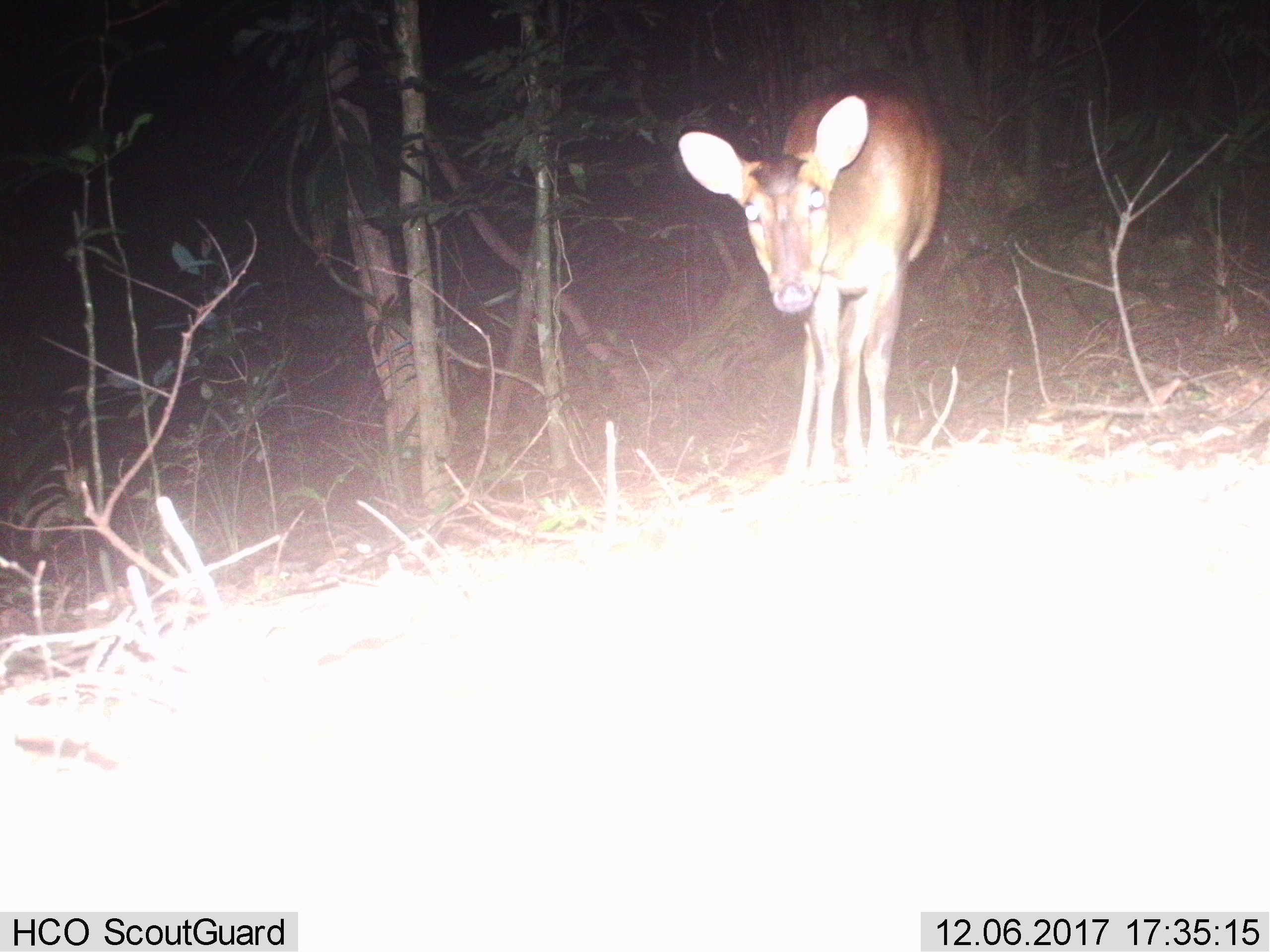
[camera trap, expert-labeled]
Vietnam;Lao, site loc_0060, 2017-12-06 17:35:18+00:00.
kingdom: Animalia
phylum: Chordata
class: Mammalia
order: Artiodactyla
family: Cervidae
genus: Muntiacus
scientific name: Muntiacus vuquangensis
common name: large-antlered muntjac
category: large antlered muntjac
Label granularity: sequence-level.